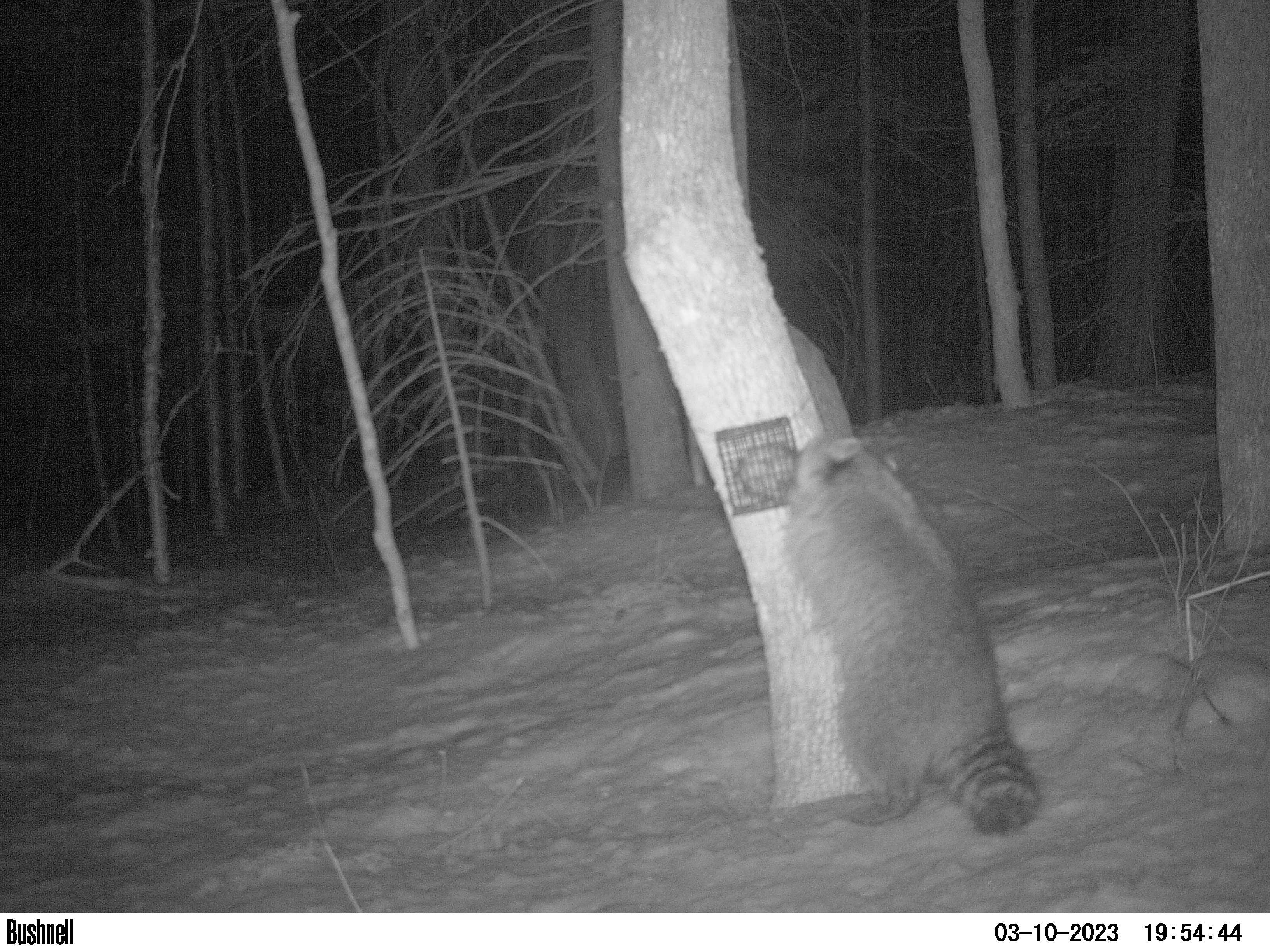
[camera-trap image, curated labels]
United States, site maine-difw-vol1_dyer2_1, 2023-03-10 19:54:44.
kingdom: Animalia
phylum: Chordata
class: Mammalia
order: Carnivora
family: Procyonidae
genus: Procyon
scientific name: Procyon lotor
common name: raccoon